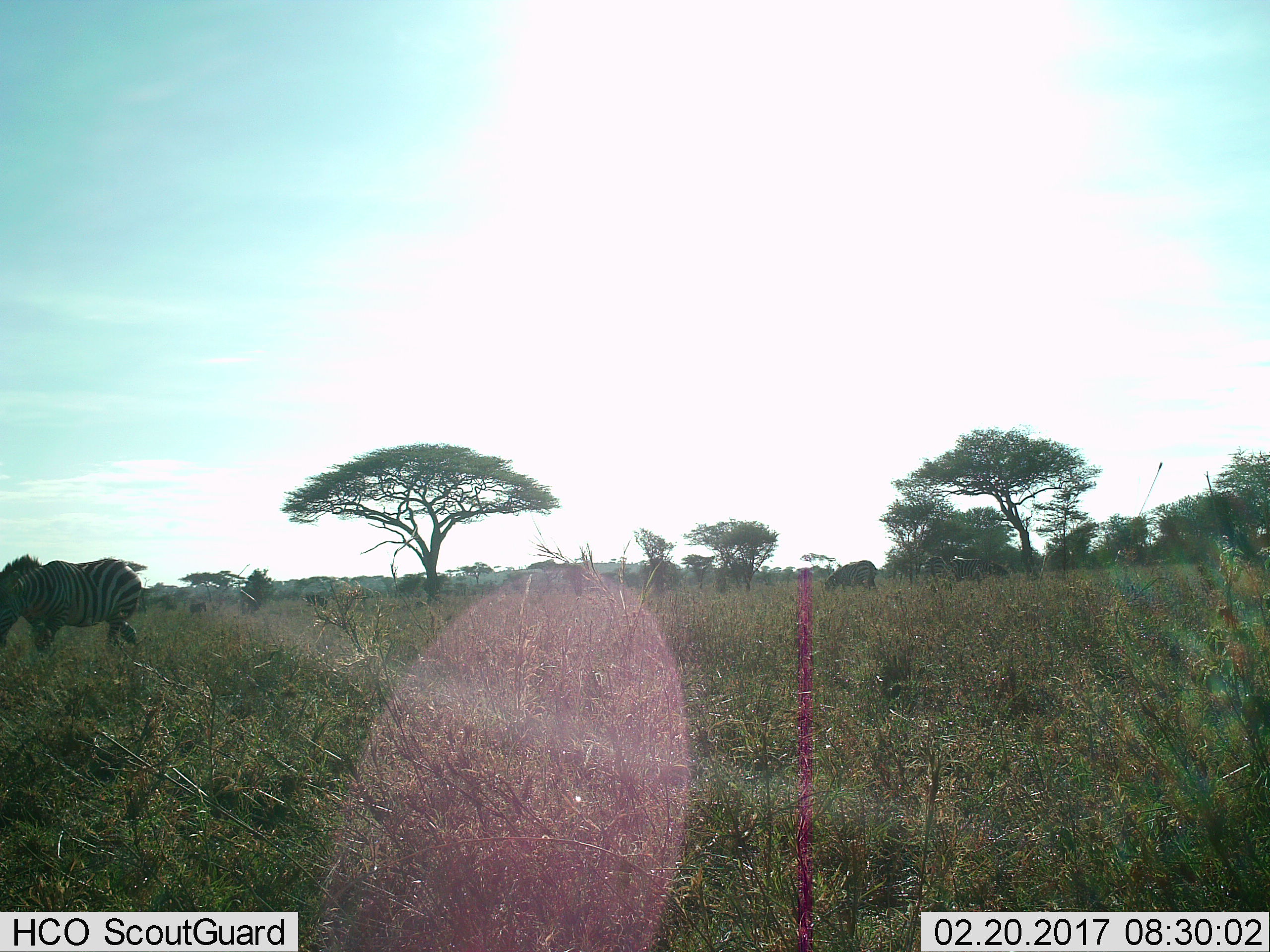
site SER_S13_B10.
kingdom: Animalia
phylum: Chordata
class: Mammalia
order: Perissodactyla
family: Equidae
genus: Equus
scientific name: Equus quagga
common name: plains zebra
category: zebraplains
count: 4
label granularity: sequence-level